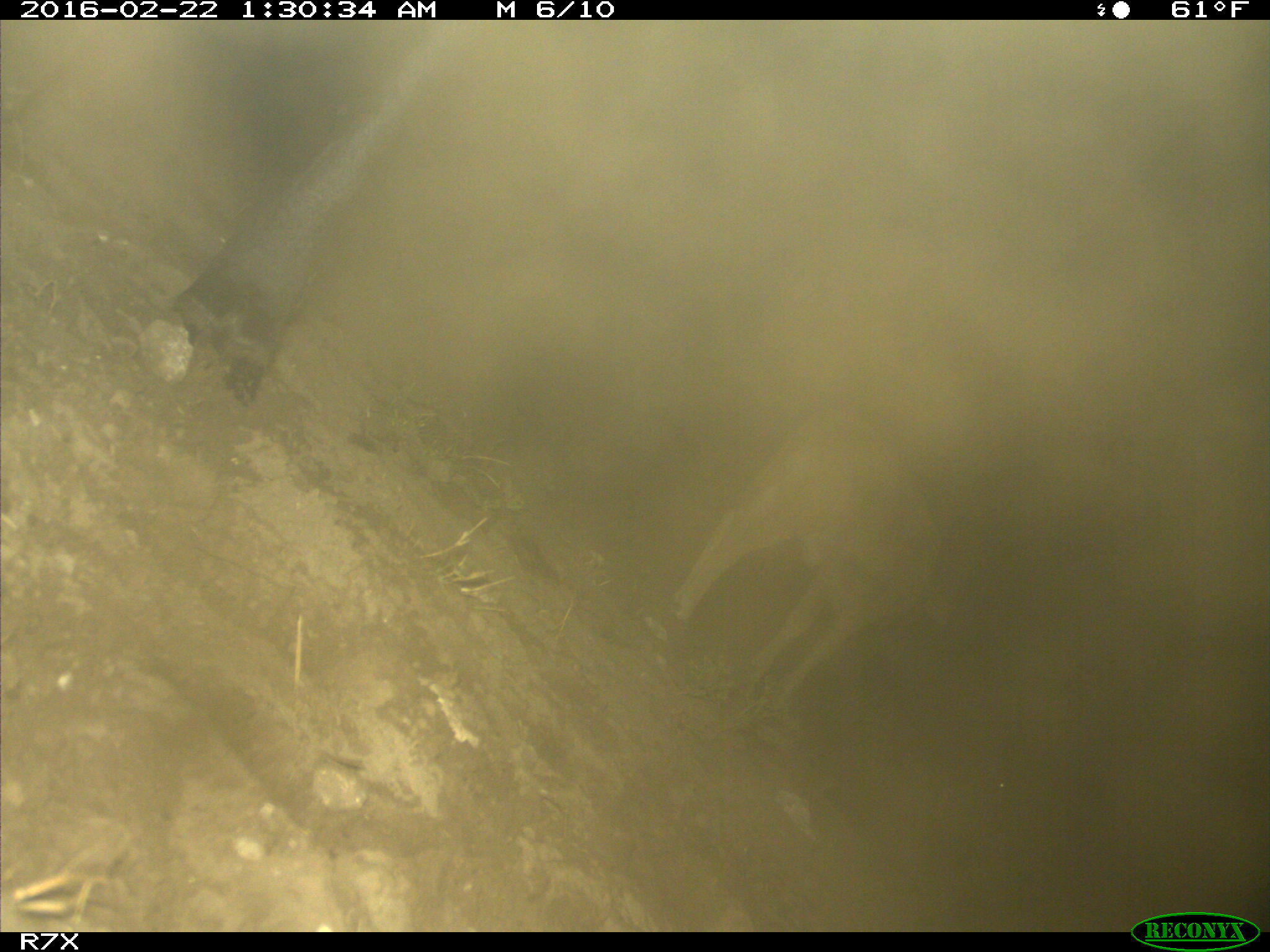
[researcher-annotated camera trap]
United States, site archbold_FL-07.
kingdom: Animalia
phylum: Chordata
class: Mammalia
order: Artiodactyla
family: Bovidae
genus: Bos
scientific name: Bos taurus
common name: domestic cow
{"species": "Bos taurus (domestic cow)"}